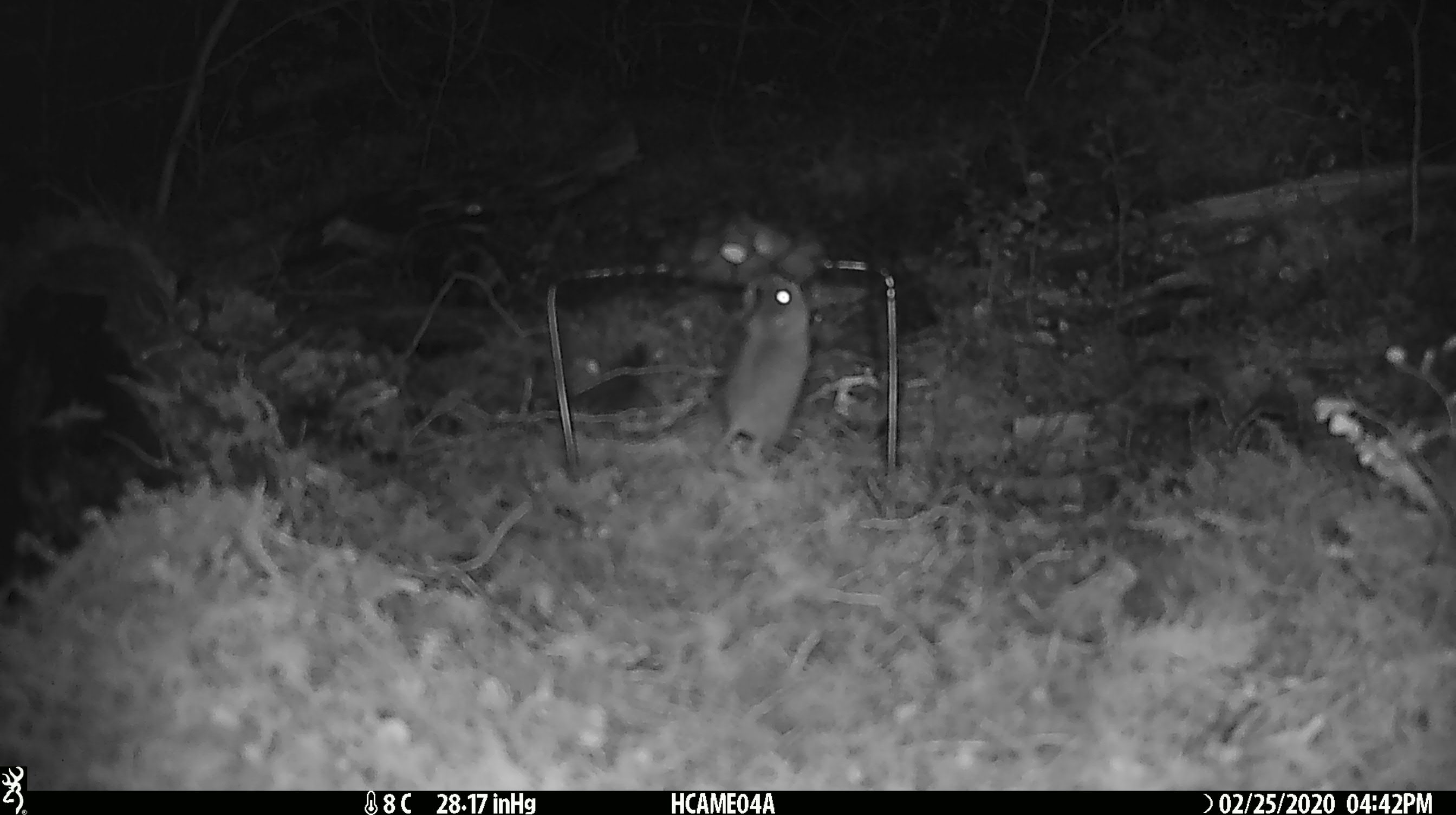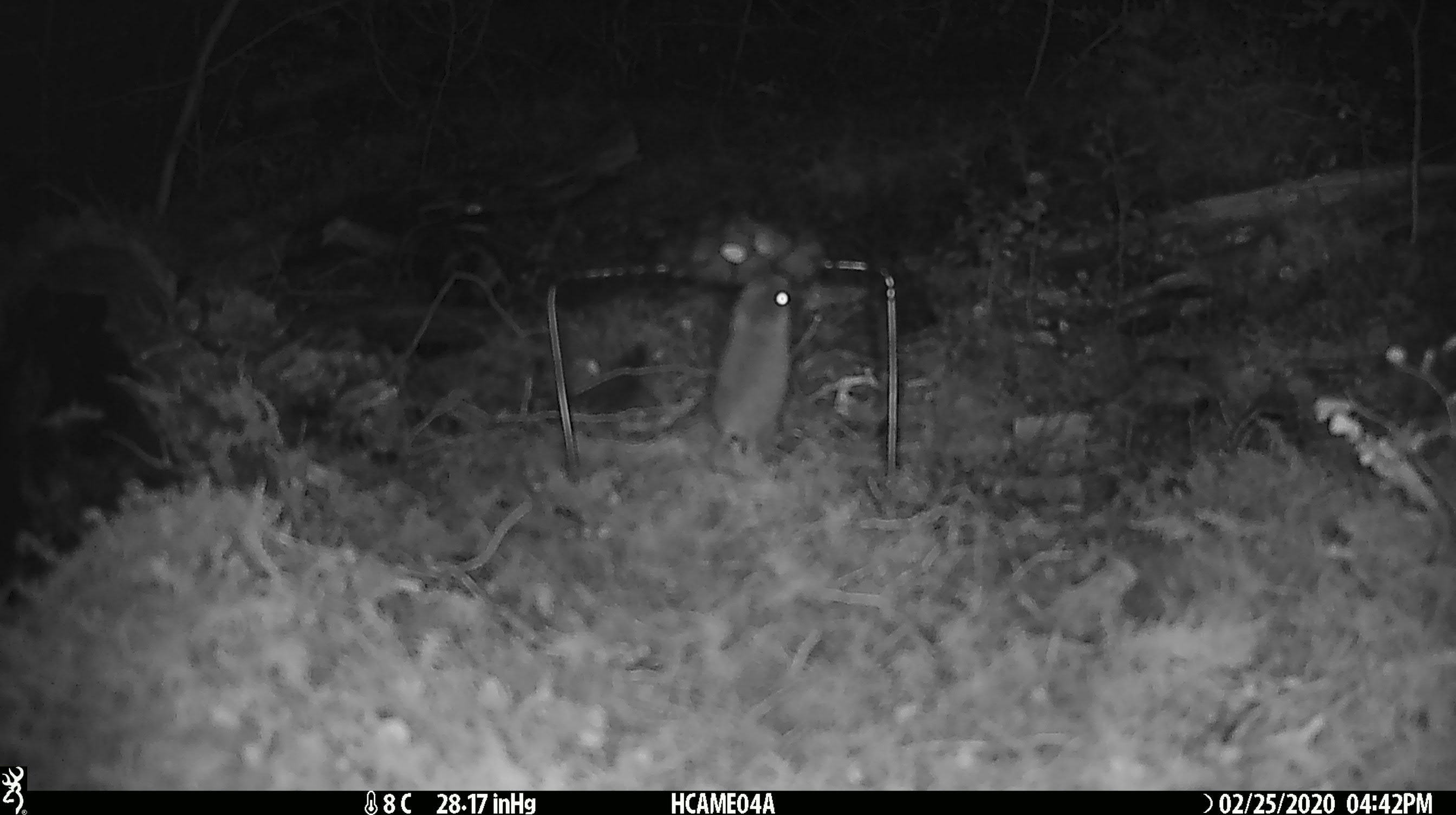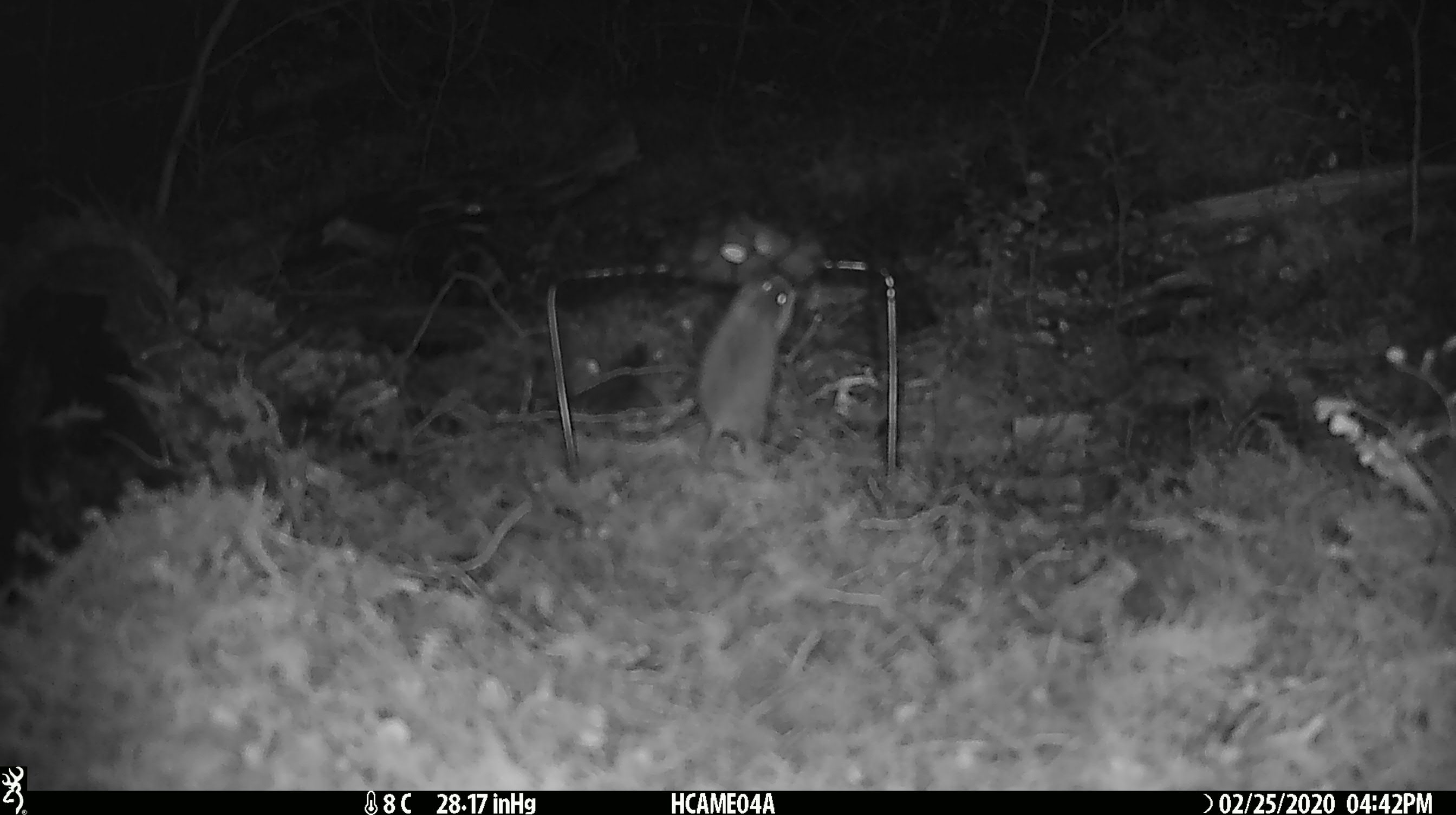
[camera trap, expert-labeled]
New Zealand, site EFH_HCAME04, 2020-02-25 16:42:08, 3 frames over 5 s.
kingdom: Animalia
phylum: Chordata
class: Mammalia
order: Rodentia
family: Muridae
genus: Mus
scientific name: Mus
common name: mouse